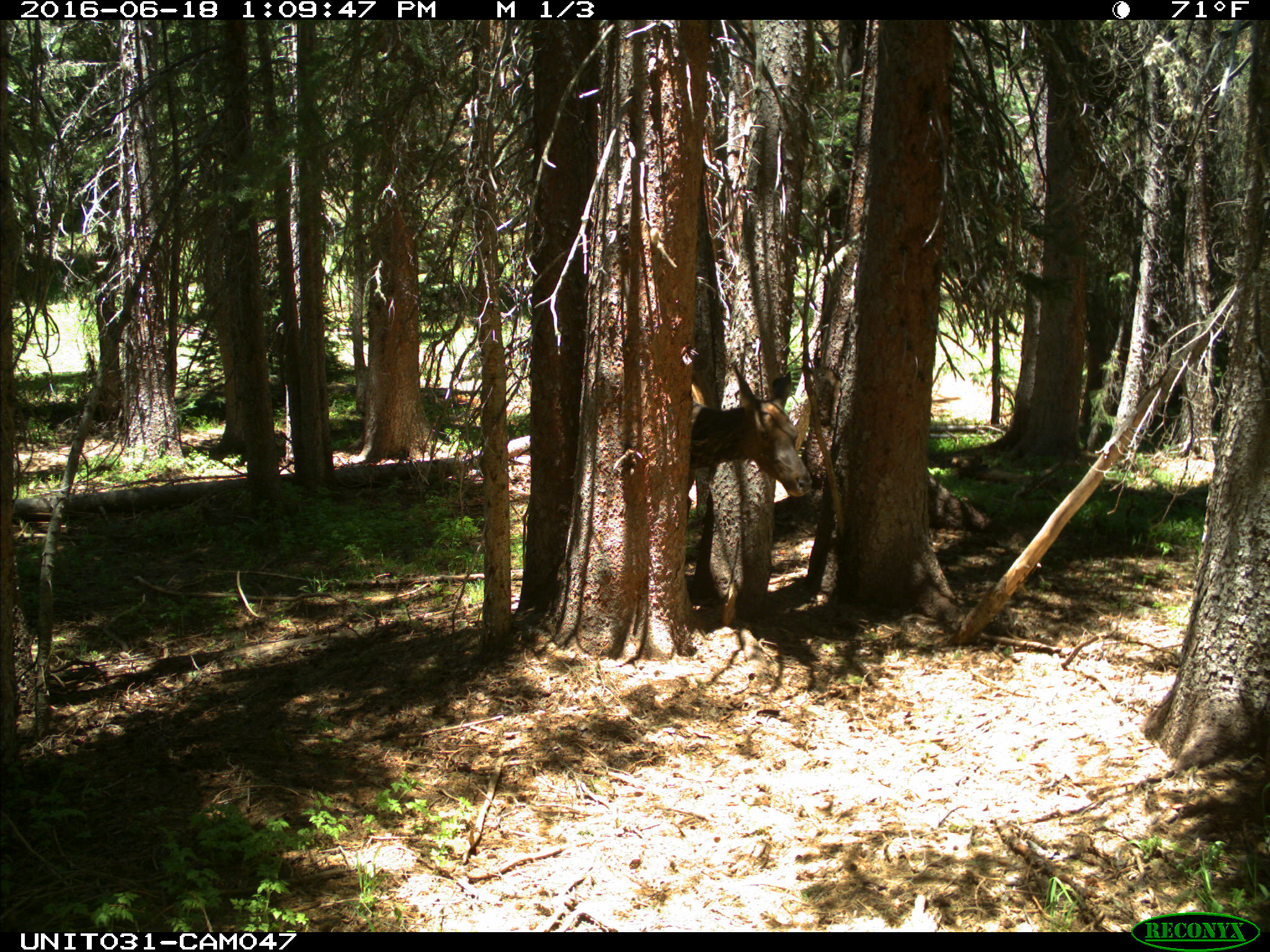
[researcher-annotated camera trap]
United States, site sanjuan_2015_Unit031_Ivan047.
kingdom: Animalia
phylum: Chordata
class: Mammalia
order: Artiodactyla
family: Cervidae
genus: Cervus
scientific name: Cervus elaphus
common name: red deer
Cervus elaphus (red deer).